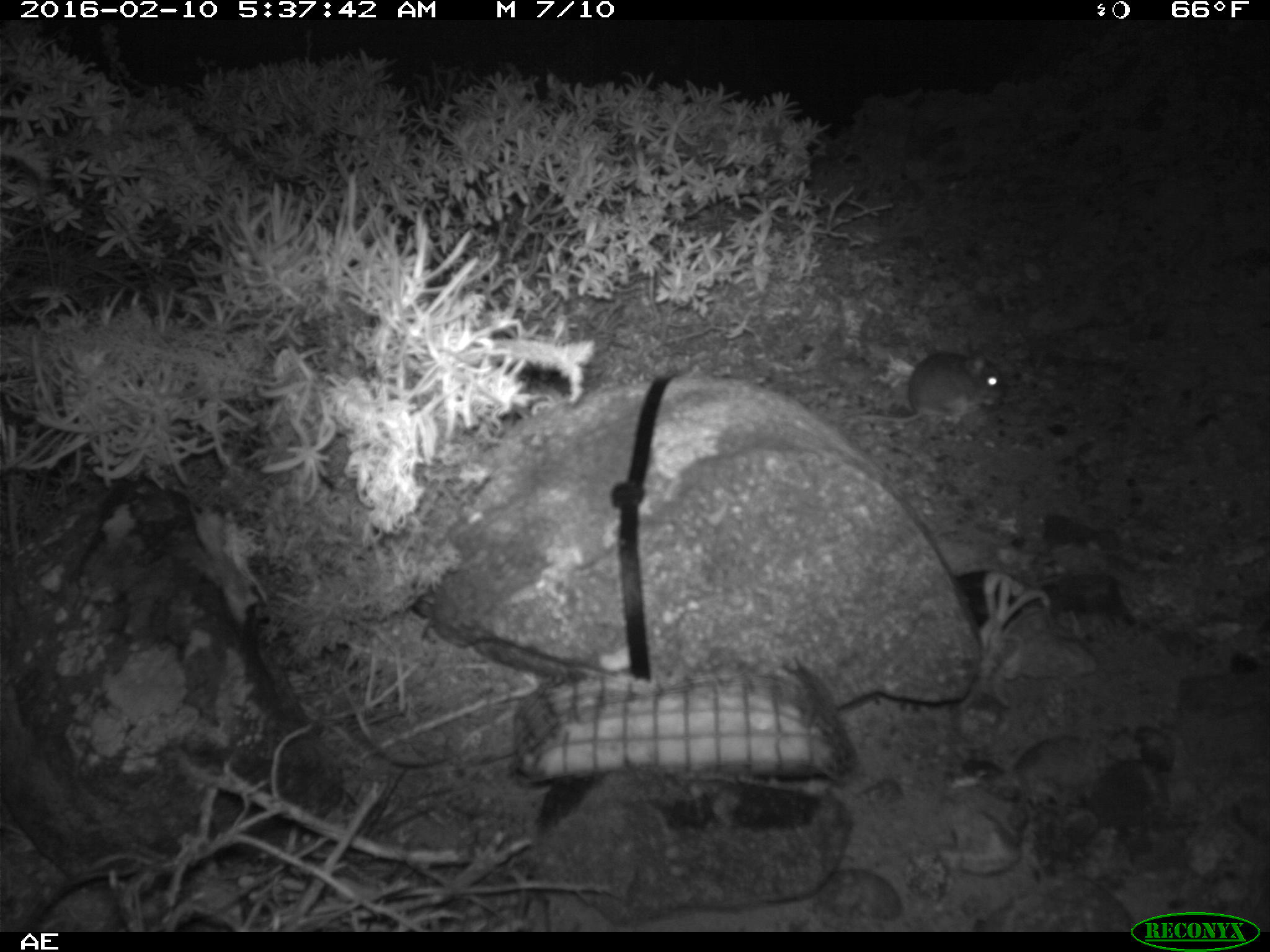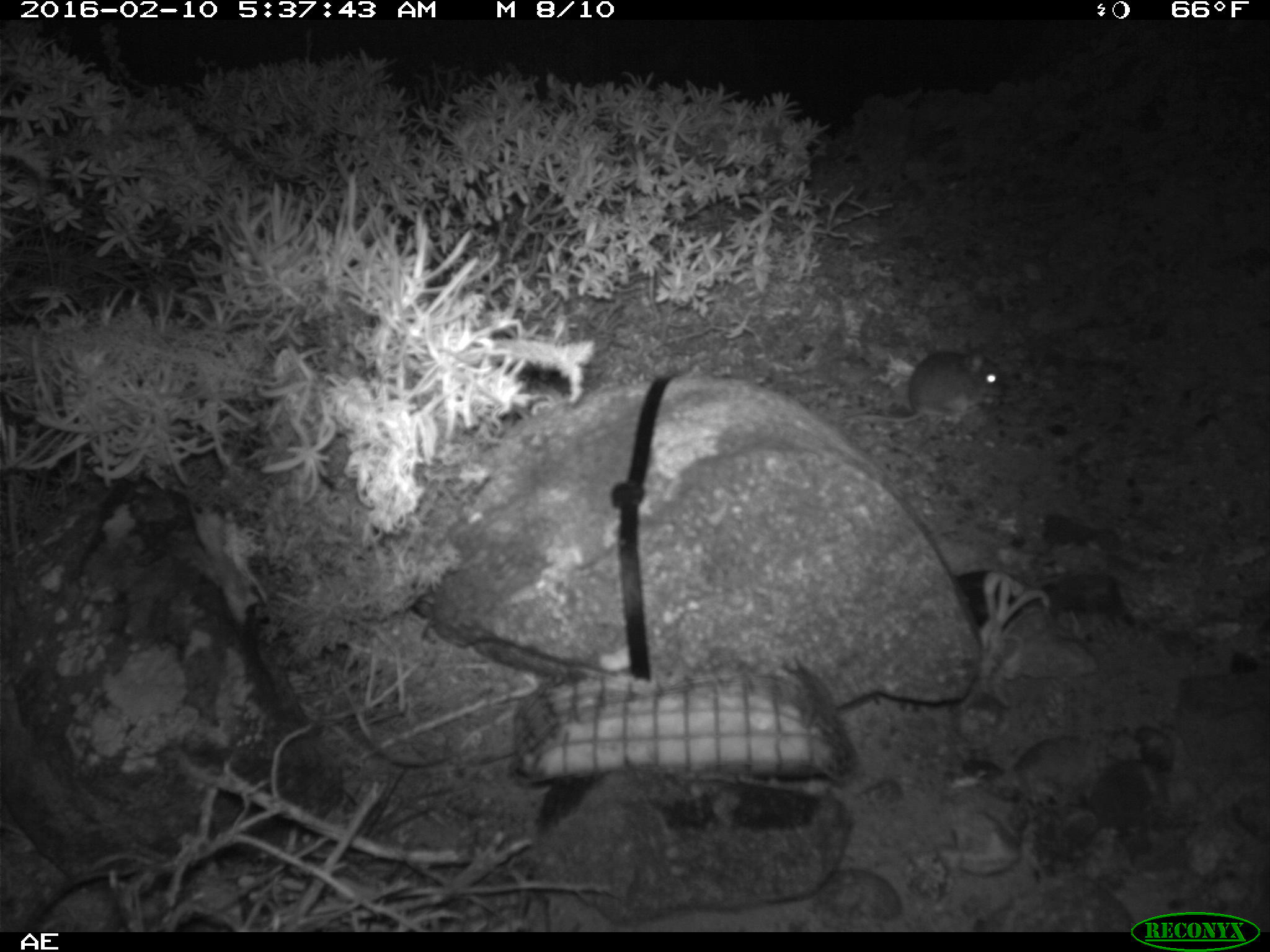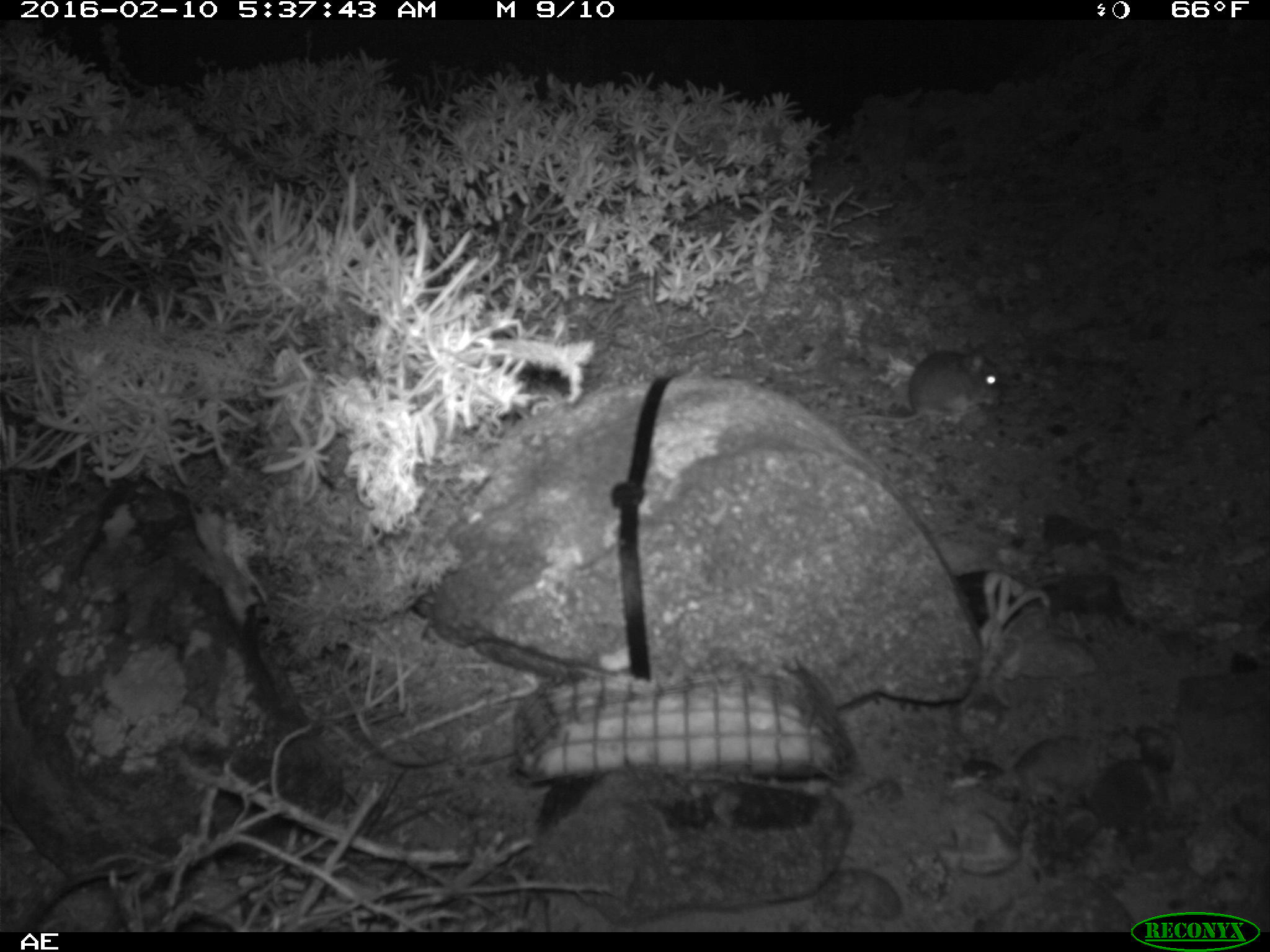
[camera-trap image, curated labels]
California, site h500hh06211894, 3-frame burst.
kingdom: Animalia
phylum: Chordata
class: Mammalia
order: Rodentia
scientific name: Rodentia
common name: rodent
Rodent (Rodentia).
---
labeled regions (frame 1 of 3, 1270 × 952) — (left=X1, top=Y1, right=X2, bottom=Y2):
rodent: (left=841, top=338, right=1007, bottom=440)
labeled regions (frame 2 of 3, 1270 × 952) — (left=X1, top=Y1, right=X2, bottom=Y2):
rodent: (left=838, top=339, right=1005, bottom=426)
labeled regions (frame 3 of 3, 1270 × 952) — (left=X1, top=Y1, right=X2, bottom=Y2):
rodent: (left=838, top=348, right=1003, bottom=427)